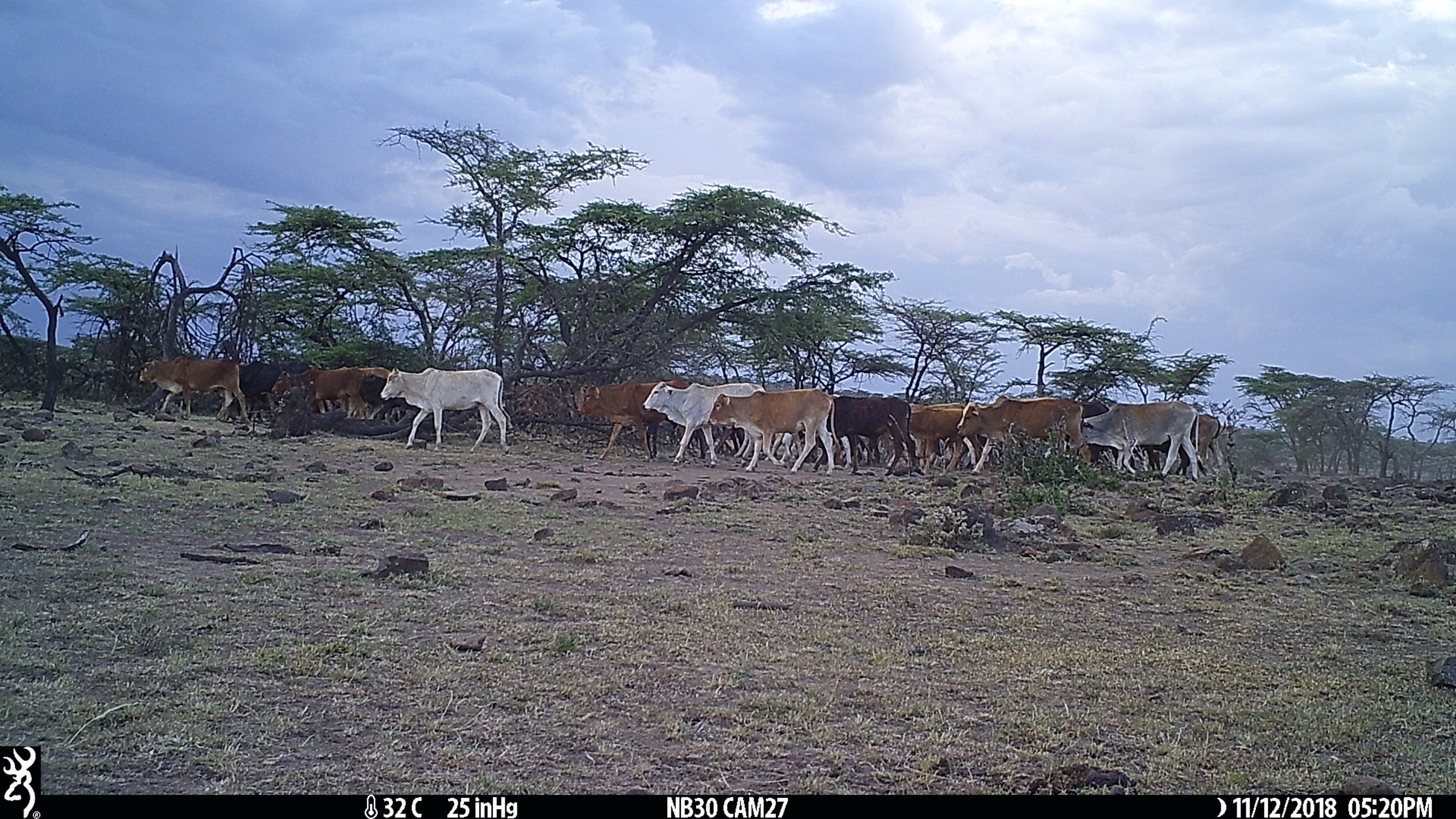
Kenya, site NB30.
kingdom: Animalia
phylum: Chordata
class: Mammalia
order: Artiodactyla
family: Bovidae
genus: Bos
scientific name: Bos taurus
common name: cattle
Cattle (Bos taurus).